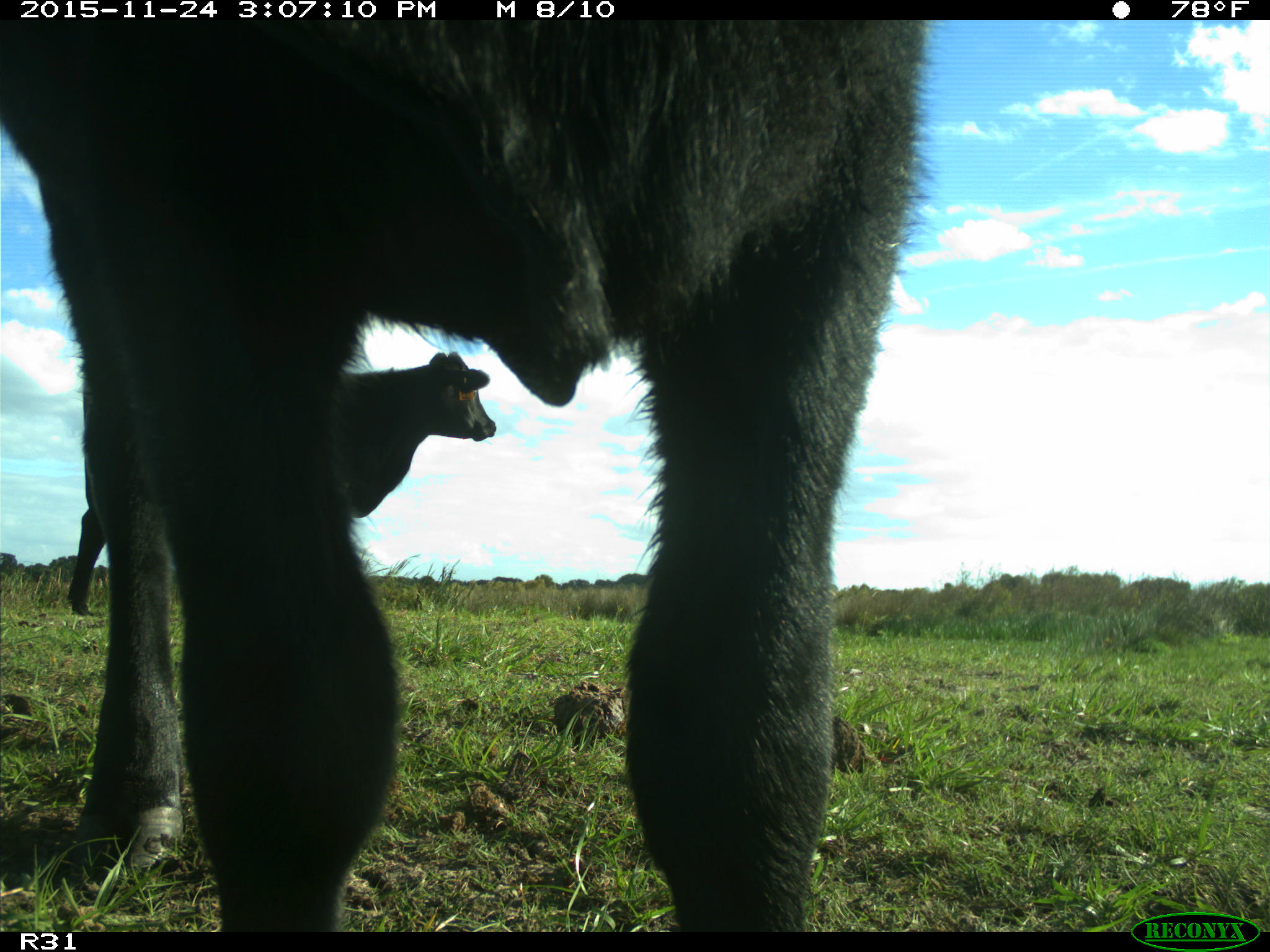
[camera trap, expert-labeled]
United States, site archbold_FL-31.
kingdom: Animalia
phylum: Chordata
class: Mammalia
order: Artiodactyla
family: Bovidae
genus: Bos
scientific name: Bos taurus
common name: domestic cow